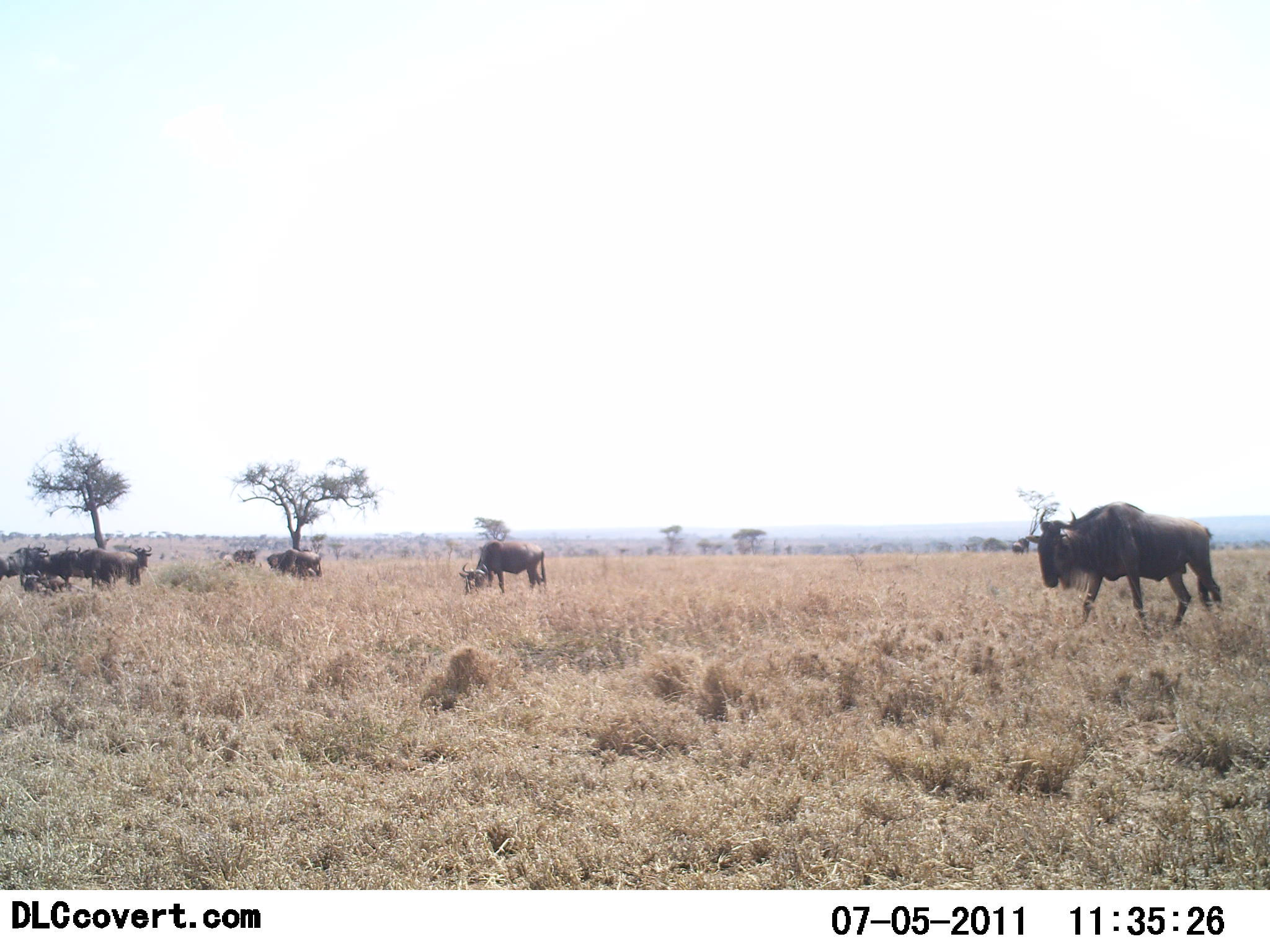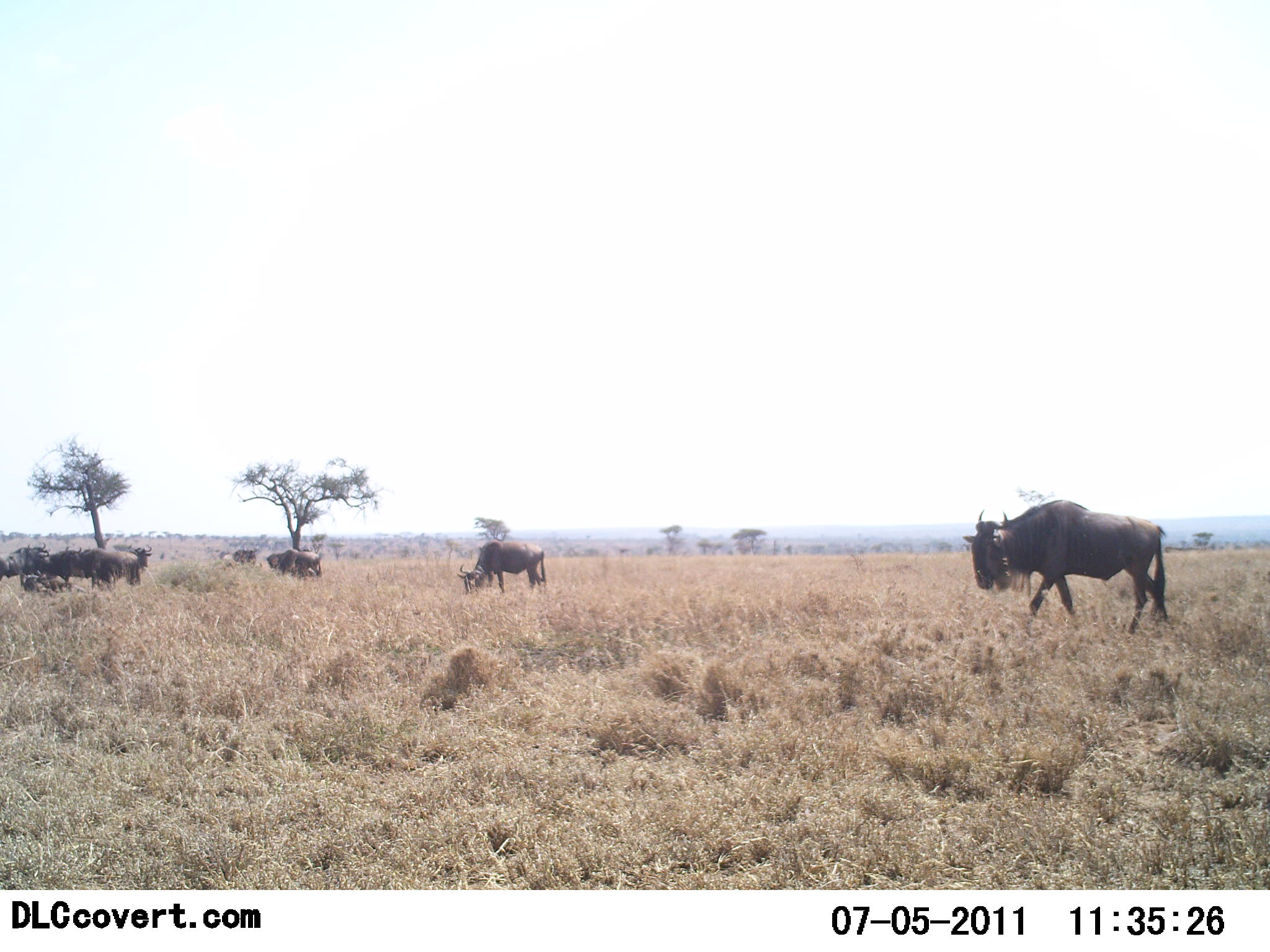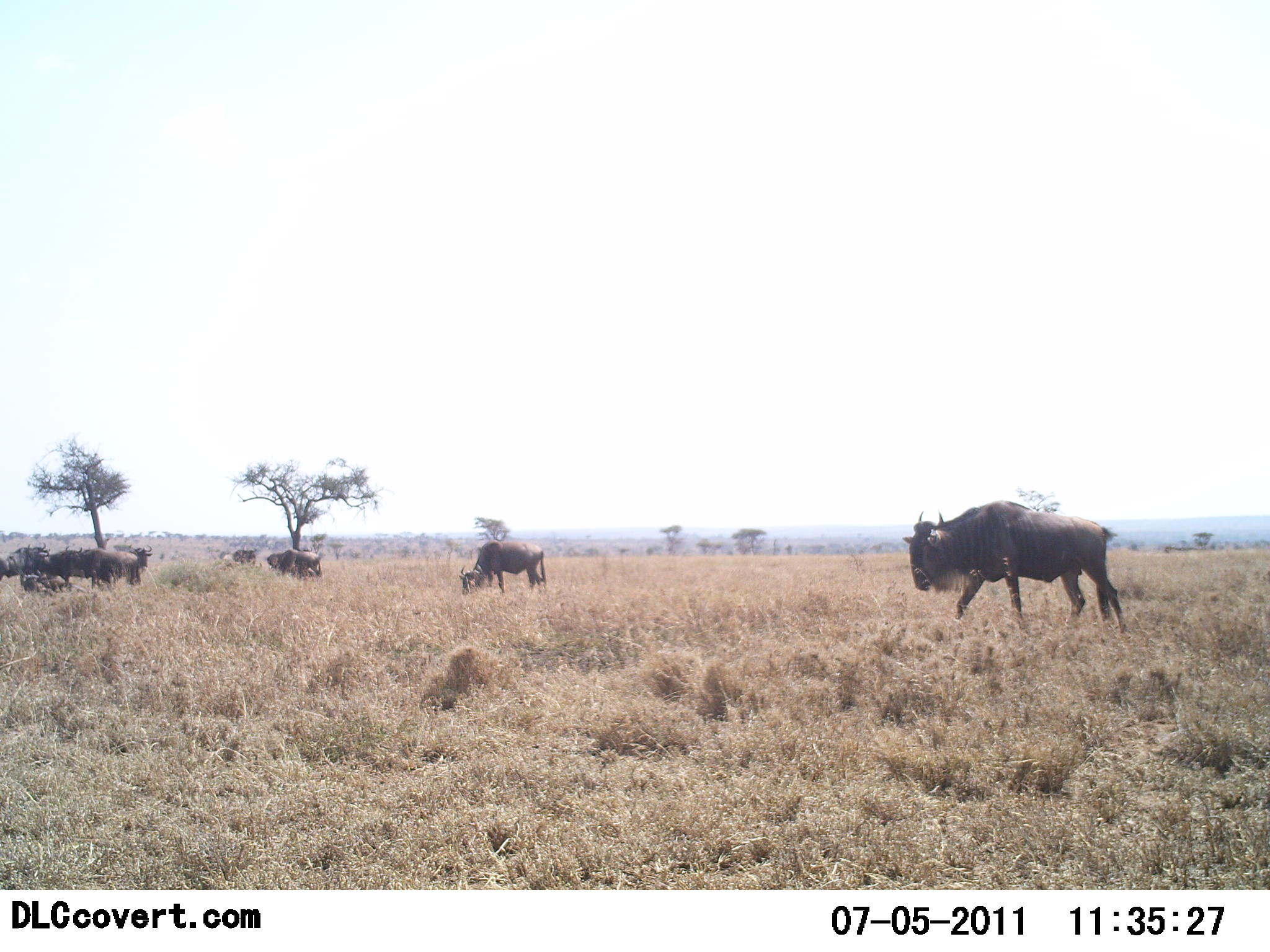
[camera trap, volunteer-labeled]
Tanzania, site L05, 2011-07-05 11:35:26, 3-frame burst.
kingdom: Animalia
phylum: Chordata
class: Mammalia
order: Artiodactyla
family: Bovidae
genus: Connochaetes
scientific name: Connochaetes taurinus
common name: blue wildebeest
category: wildebeest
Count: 7.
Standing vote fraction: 64%.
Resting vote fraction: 9%.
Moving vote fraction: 91%.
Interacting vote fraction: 0%.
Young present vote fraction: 18%.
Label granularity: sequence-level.